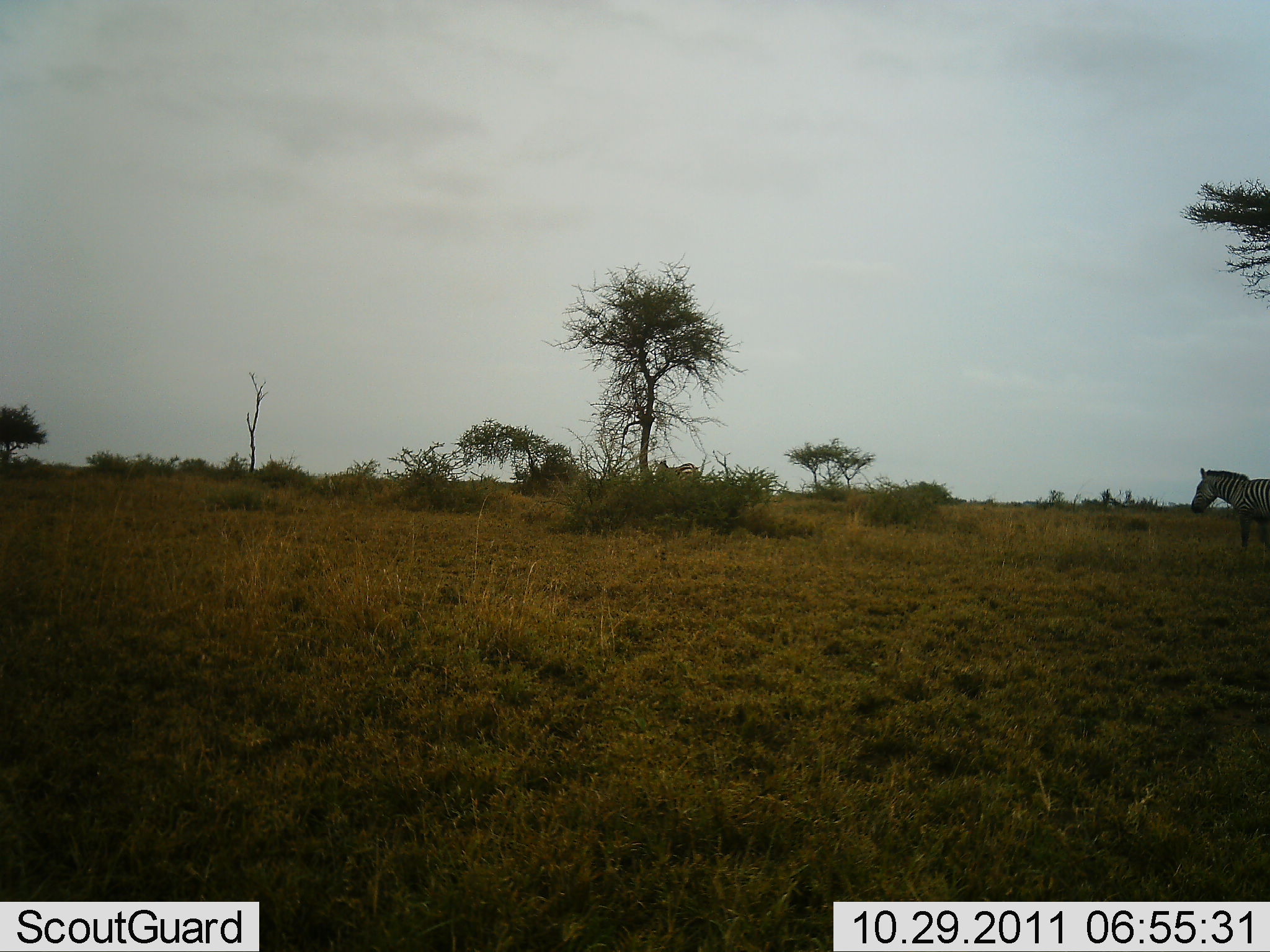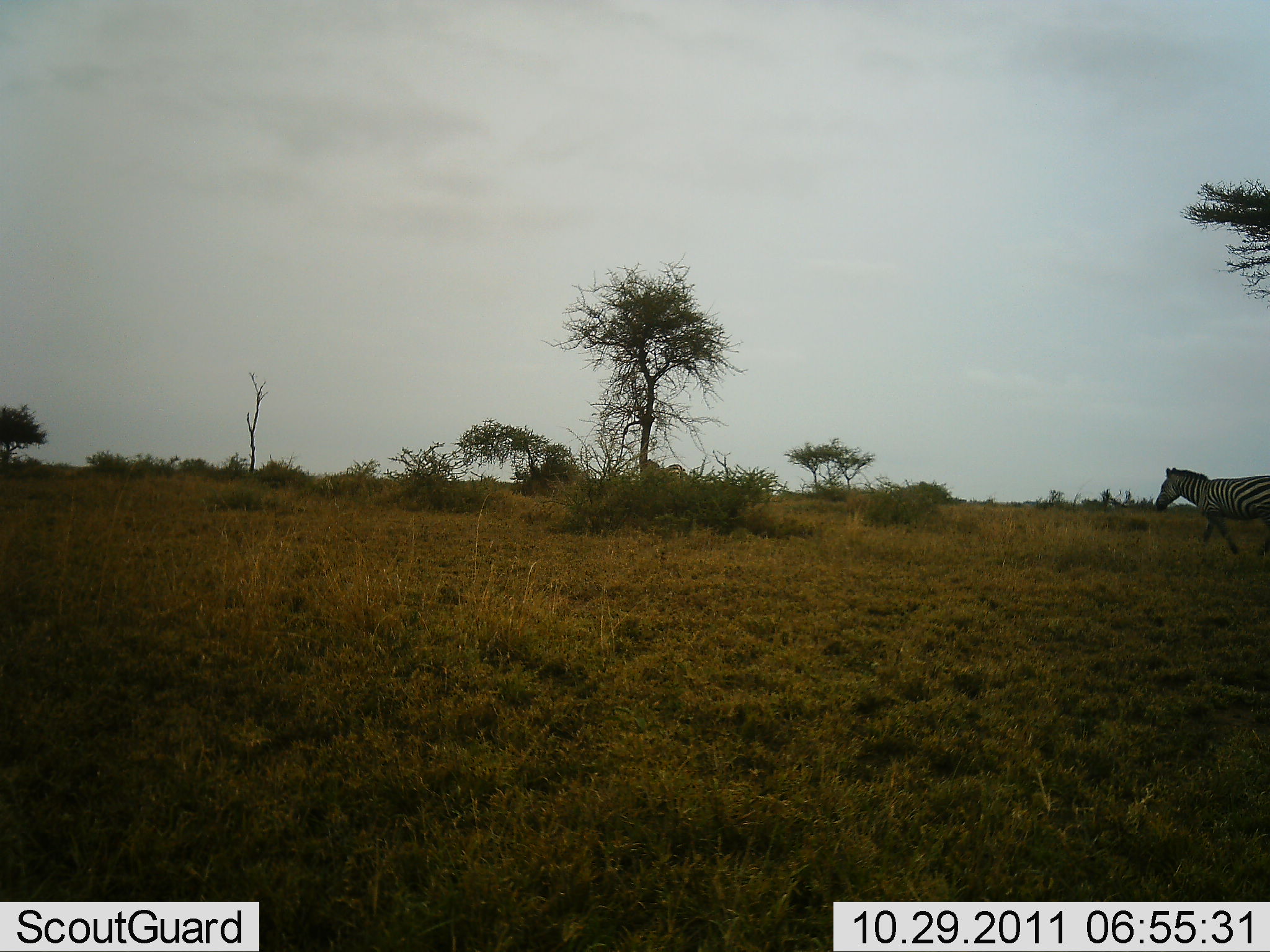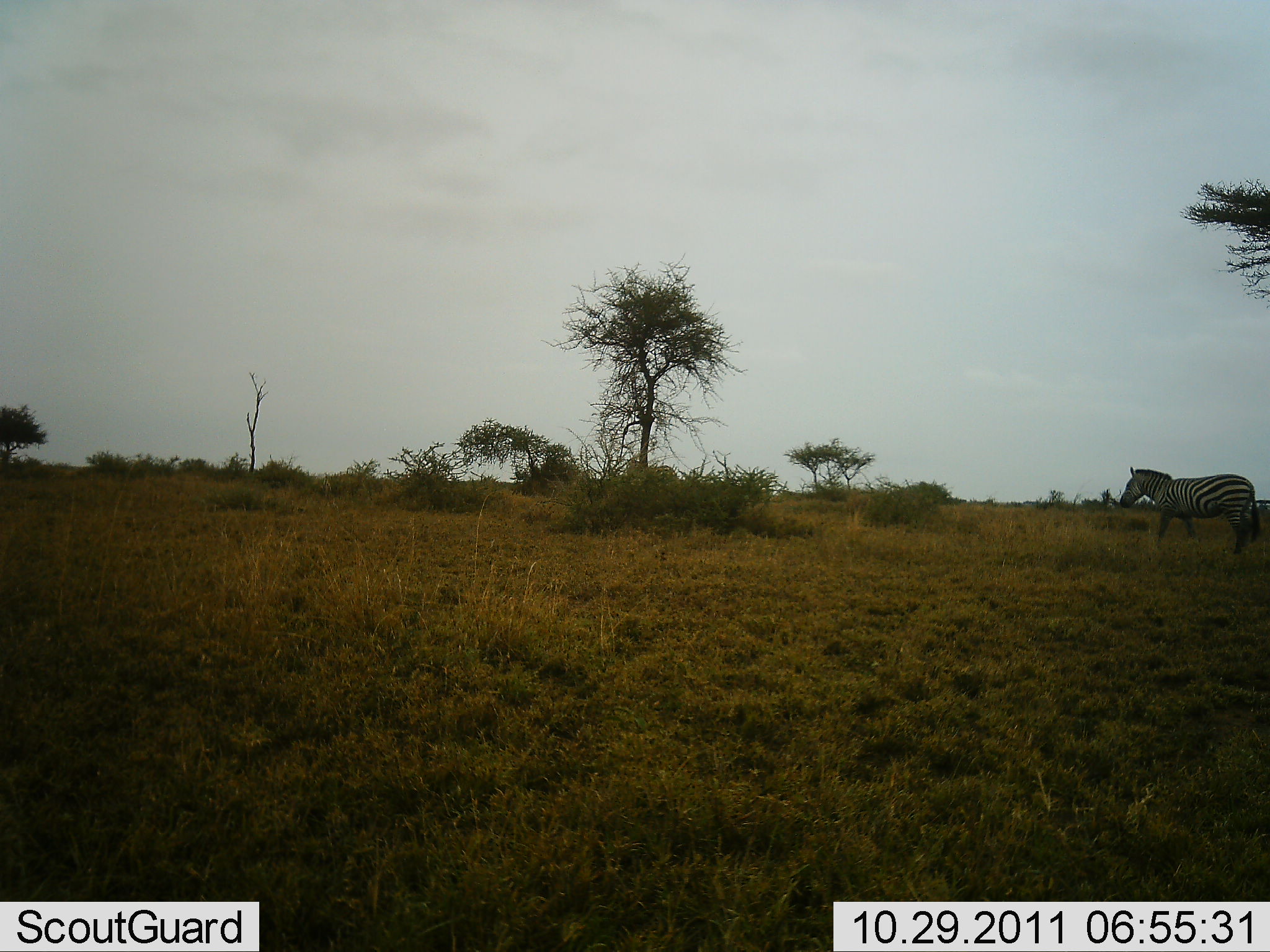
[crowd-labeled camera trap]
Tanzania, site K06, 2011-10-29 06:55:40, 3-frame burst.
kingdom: Animalia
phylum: Chordata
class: Mammalia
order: Perissodactyla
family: Equidae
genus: Equus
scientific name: Equus quagga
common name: plains zebra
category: zebra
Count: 2.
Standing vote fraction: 25%.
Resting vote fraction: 0%.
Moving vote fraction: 92%.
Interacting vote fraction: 0%.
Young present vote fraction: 0%.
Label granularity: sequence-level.